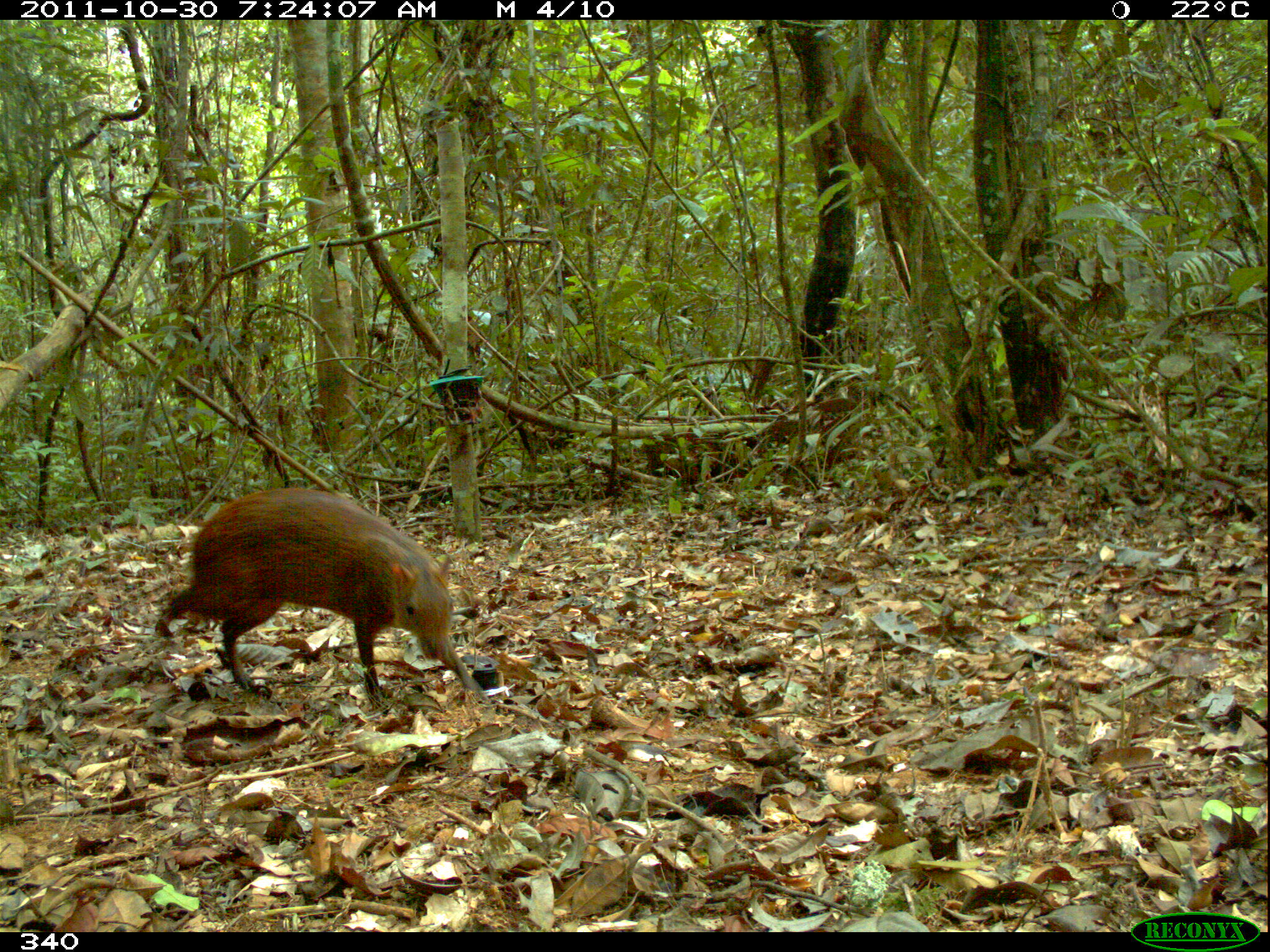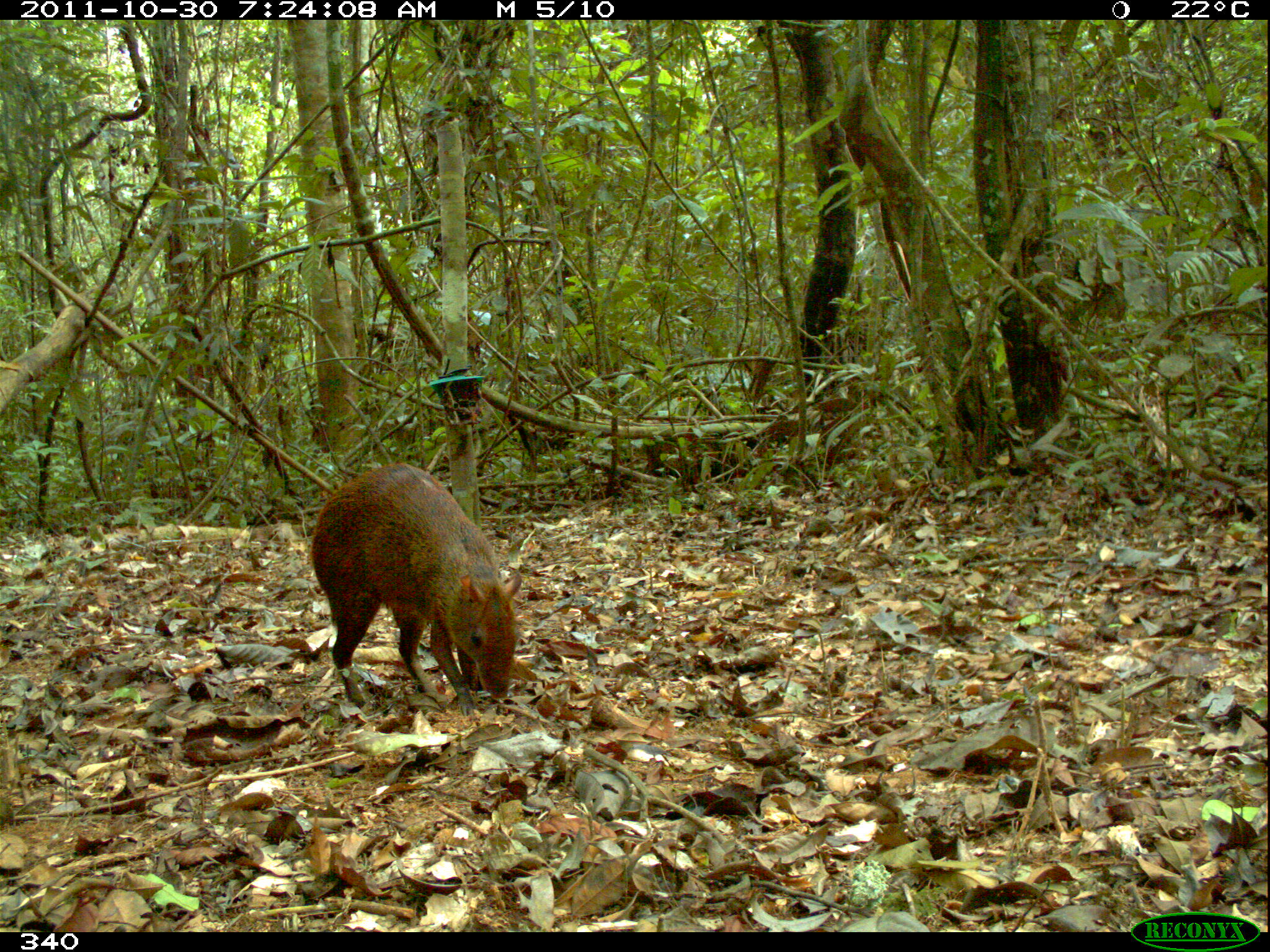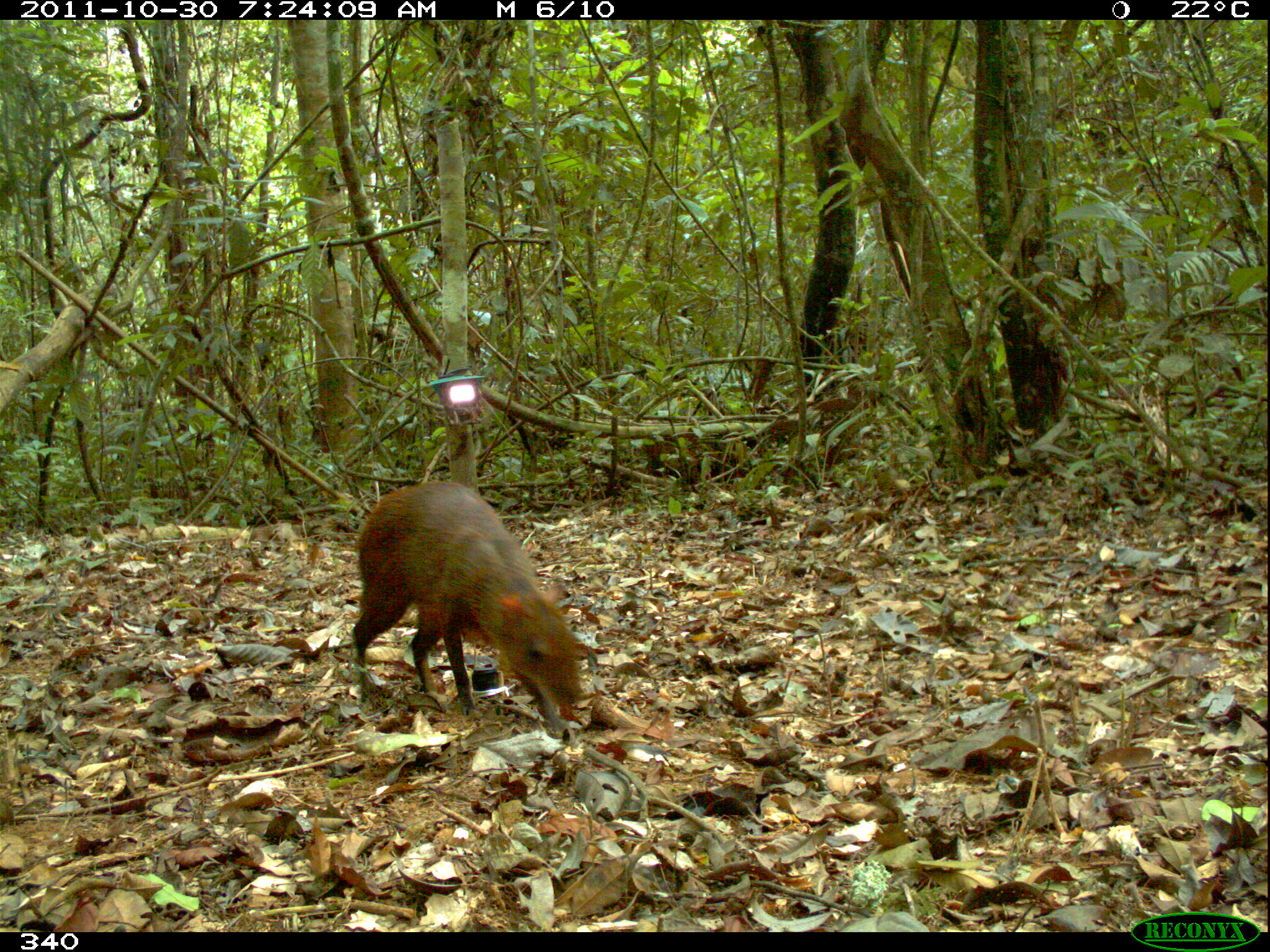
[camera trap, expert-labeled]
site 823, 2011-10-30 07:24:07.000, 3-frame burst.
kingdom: Animalia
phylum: Chordata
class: Mammalia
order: Rodentia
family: Dasyproctidae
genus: Dasyprocta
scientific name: Dasyprocta punctata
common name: central american agouti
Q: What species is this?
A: Dasyprocta punctata (central american agouti).